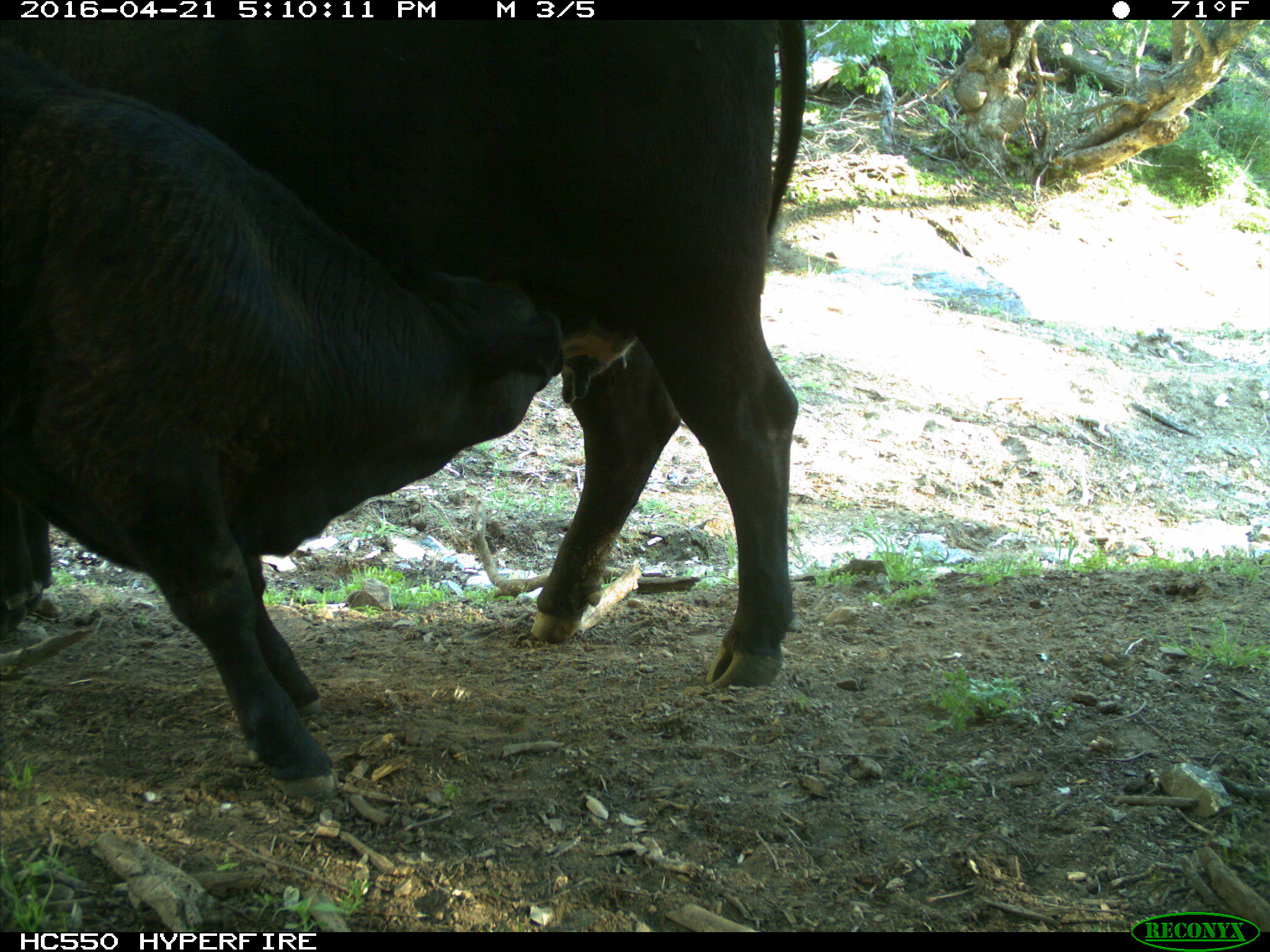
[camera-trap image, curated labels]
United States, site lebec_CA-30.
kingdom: Animalia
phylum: Chordata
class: Mammalia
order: Artiodactyla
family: Bovidae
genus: Bos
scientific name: Bos taurus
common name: domestic cow